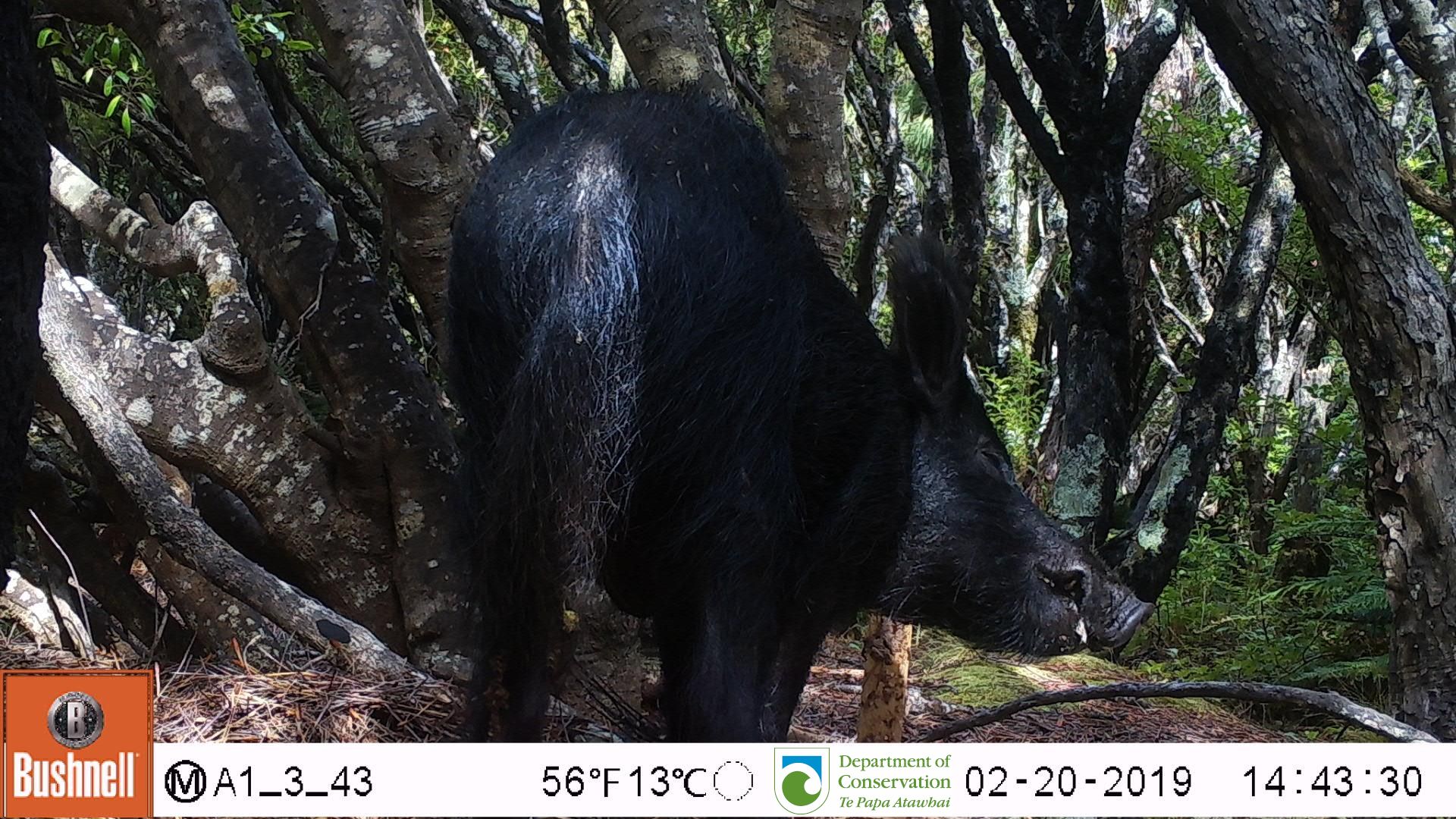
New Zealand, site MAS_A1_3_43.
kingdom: Animalia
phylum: Chordata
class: Mammalia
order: Artiodactyla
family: Suidae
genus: Sus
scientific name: Sus scrofa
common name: pig